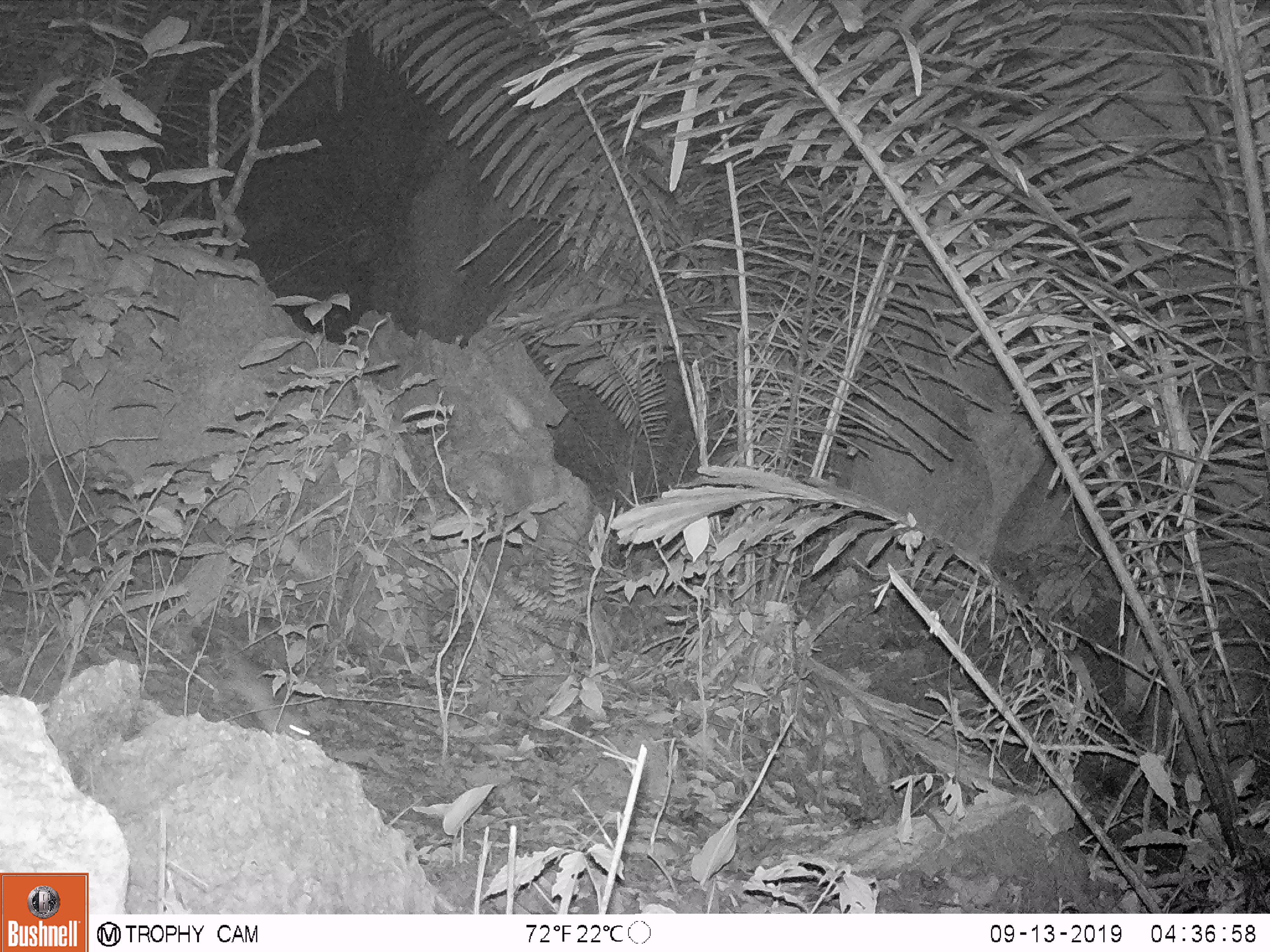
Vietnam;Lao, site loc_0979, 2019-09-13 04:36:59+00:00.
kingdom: Animalia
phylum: Chordata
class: Mammalia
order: Rodentia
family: Muridae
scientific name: Muridae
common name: old-world mice and rats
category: unidentified murid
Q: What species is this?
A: Unidentified murid (old-world mice and rats) (Muridae).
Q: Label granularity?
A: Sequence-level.